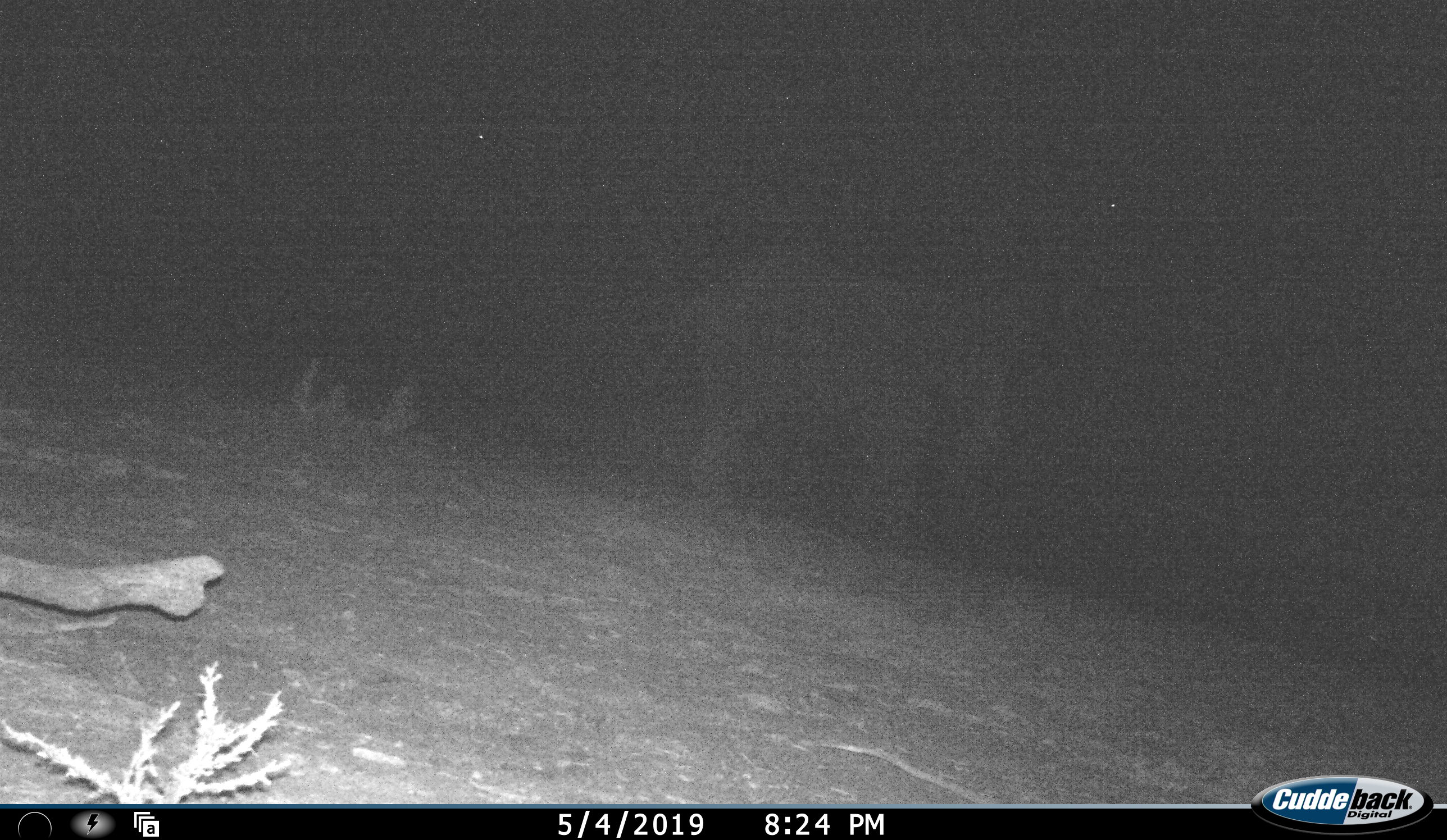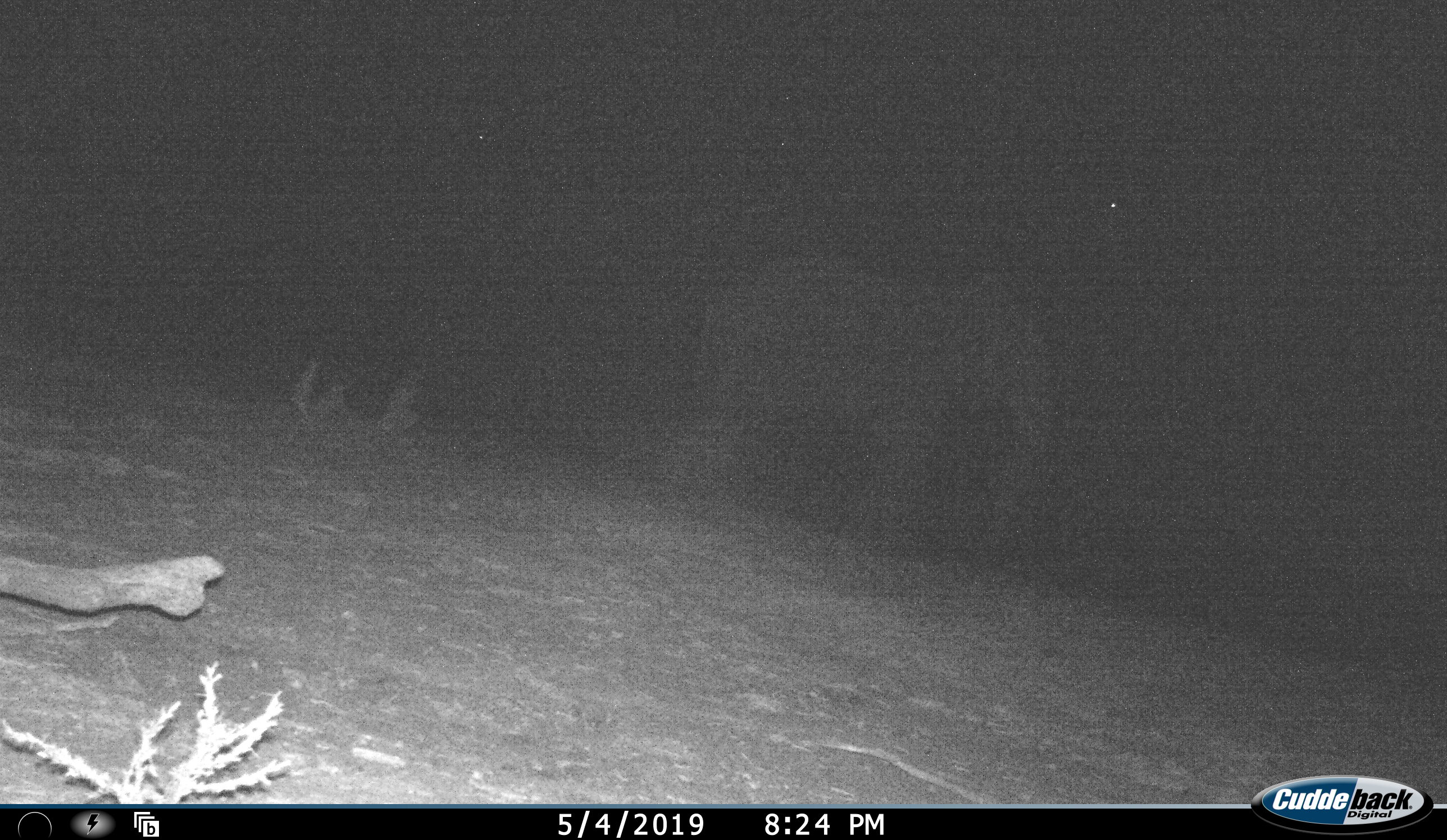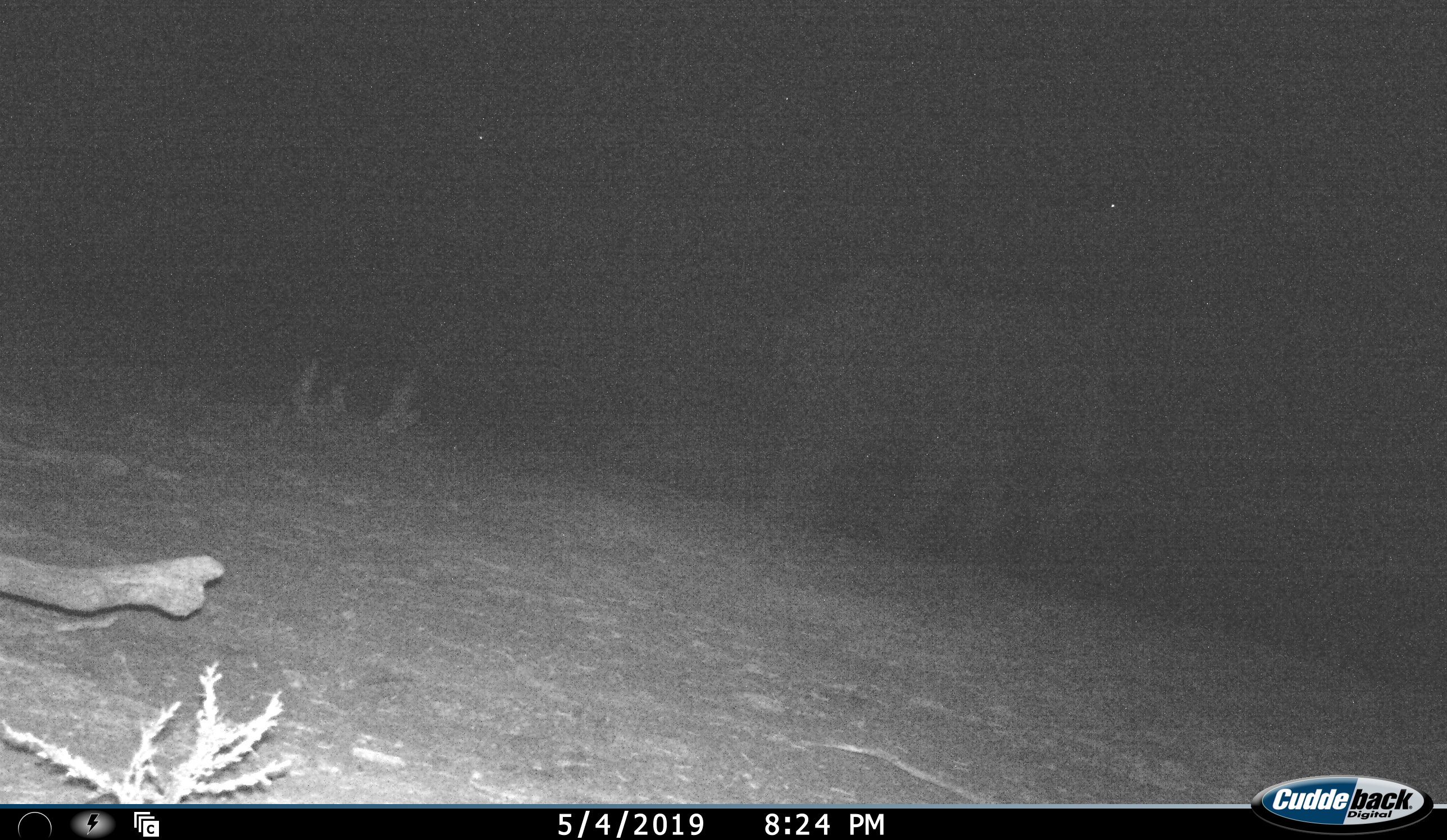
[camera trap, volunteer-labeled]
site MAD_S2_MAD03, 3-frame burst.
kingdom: Animalia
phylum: Chordata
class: Mammalia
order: Proboscidea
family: Elephantidae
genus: Loxodonta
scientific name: Loxodonta africana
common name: african bush elephant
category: elephant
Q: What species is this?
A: Elephant (african bush elephant) (Loxodonta africana).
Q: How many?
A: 1.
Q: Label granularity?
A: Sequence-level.